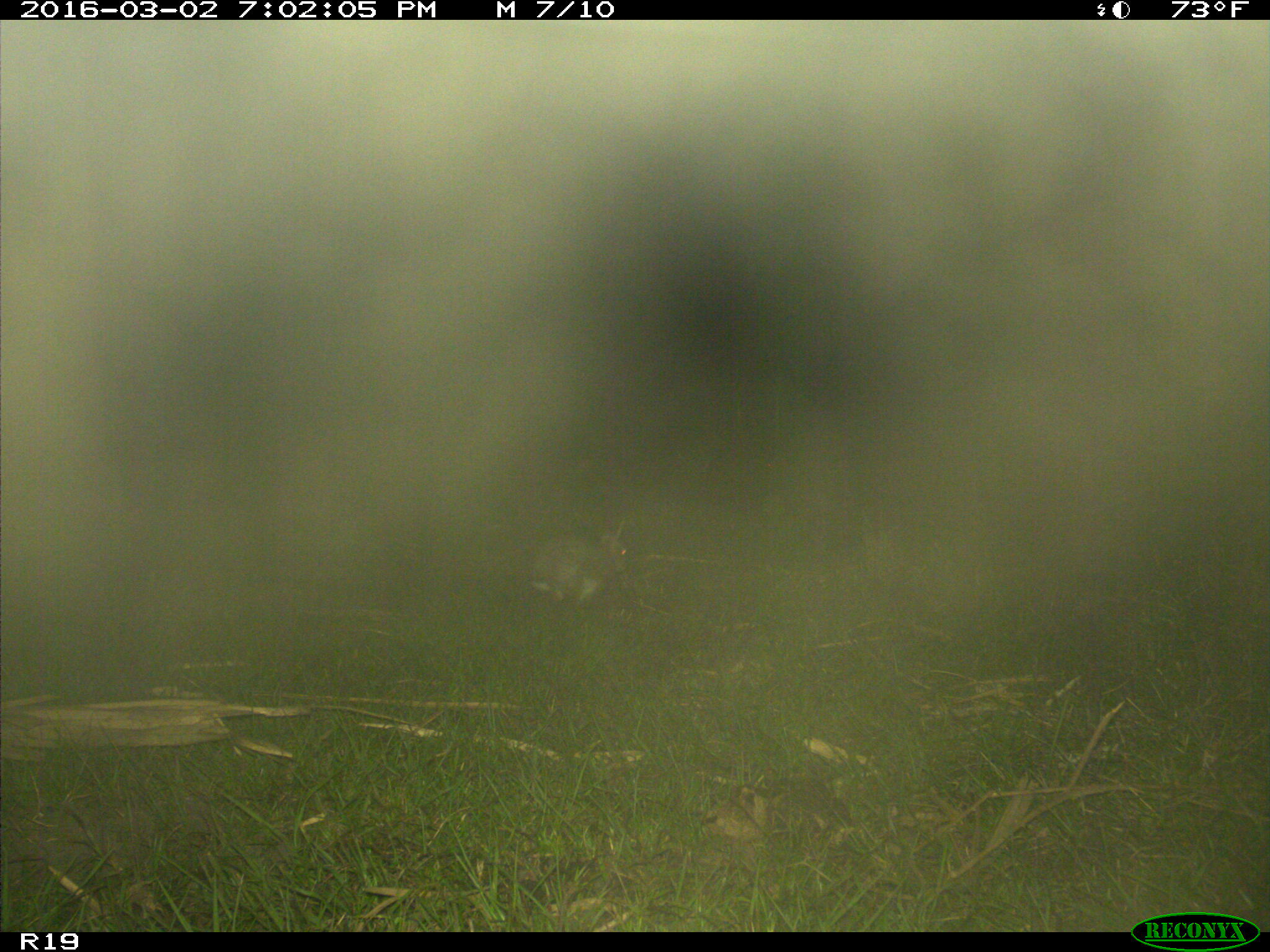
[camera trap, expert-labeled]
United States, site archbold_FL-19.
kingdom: Animalia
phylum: Chordata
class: Mammalia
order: Lagomorpha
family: Leporidae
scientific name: Leporidae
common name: rabbits and hares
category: unidentified rabbit